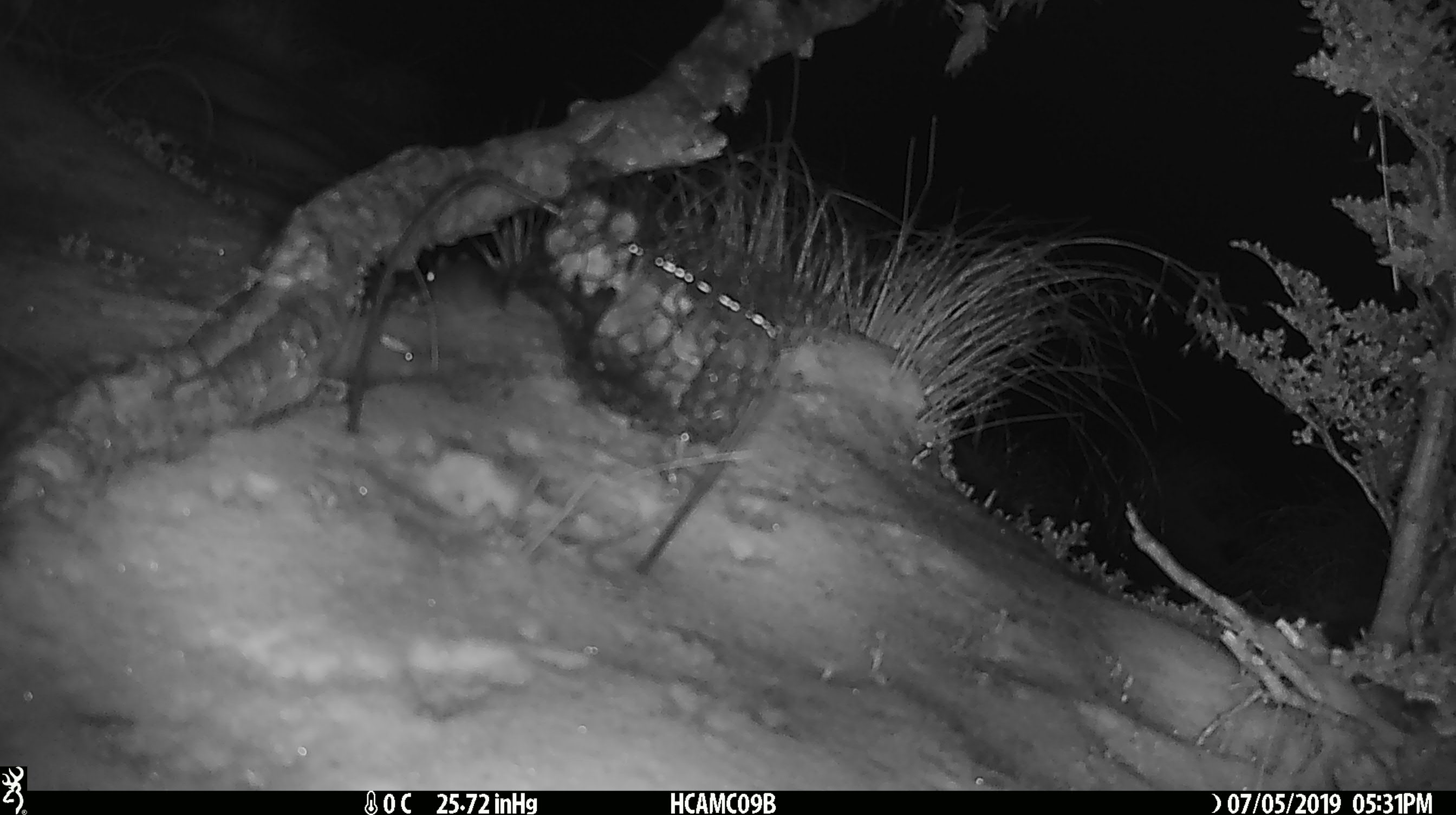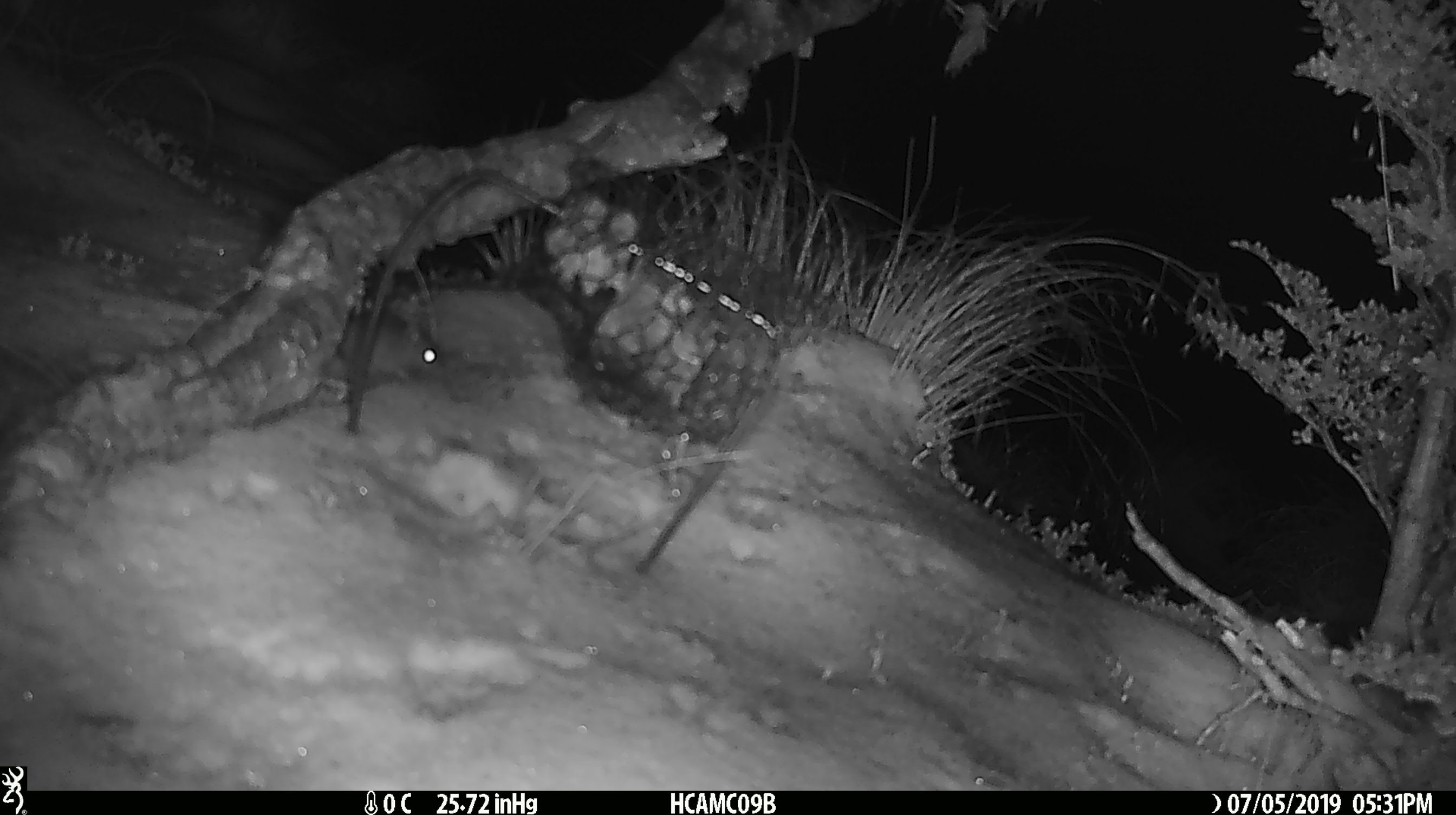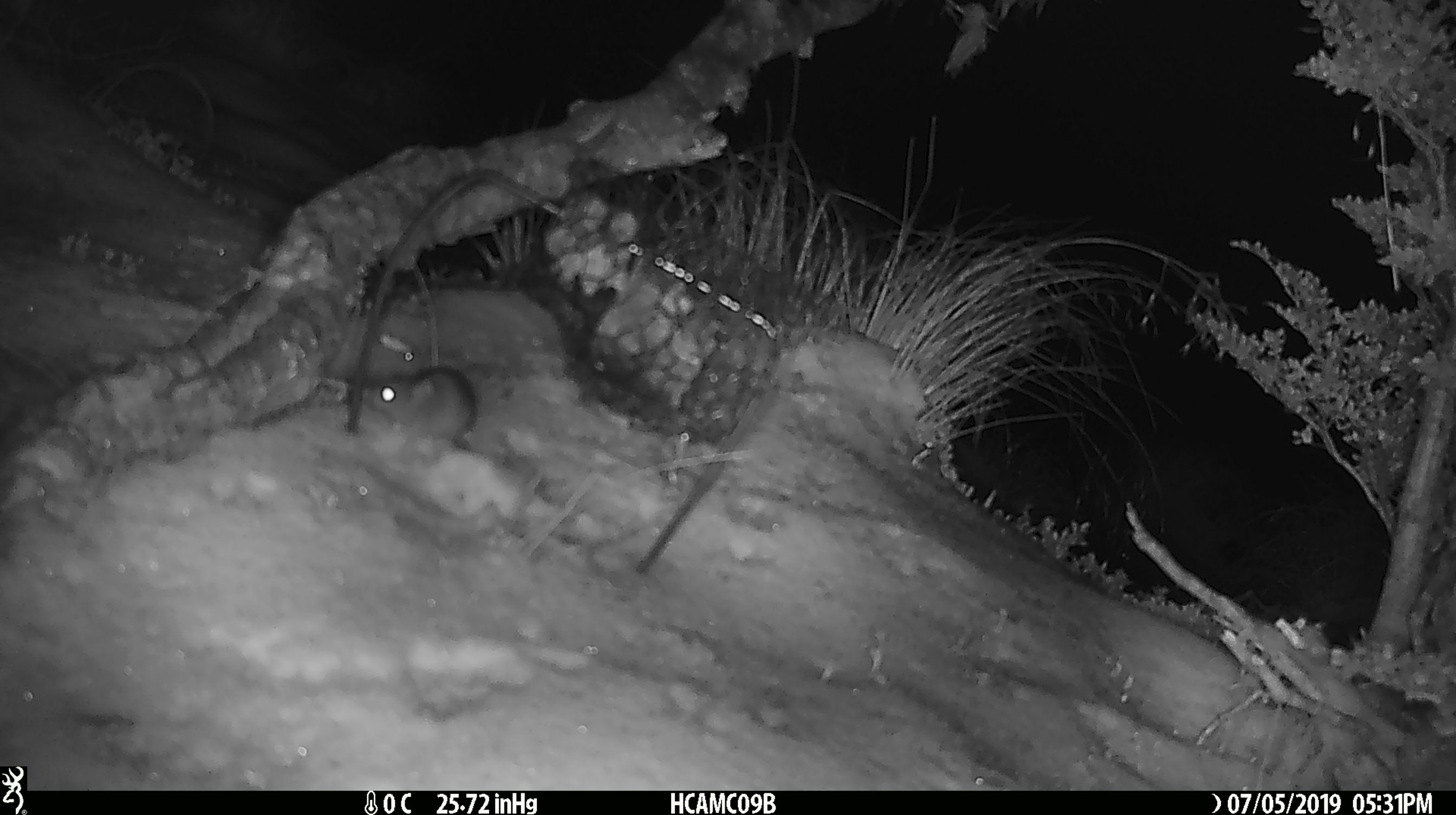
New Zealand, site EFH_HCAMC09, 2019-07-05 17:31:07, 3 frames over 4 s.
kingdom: Animalia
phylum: Chordata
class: Mammalia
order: Rodentia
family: Muridae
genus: Mus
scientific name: Mus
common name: mouse